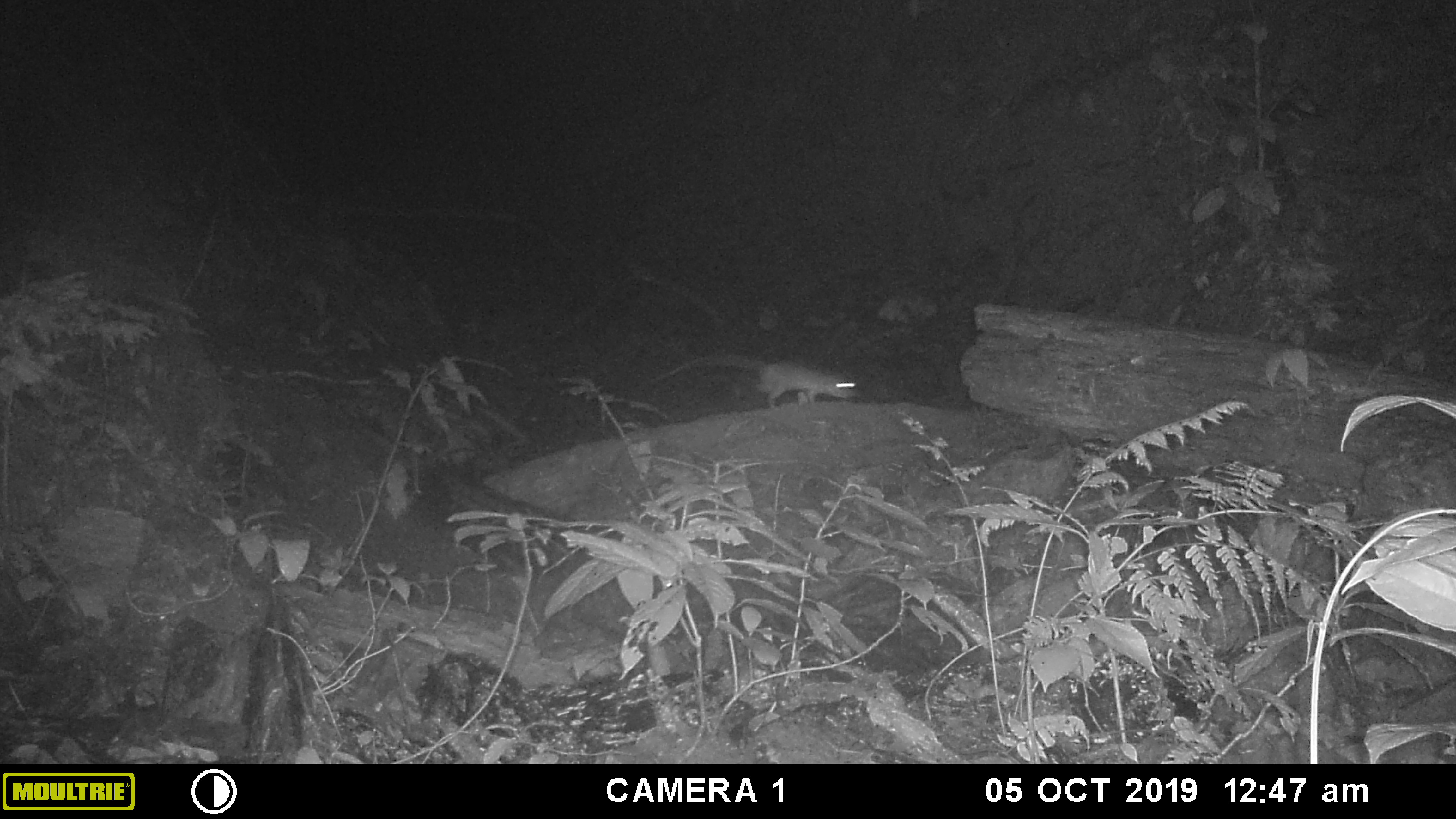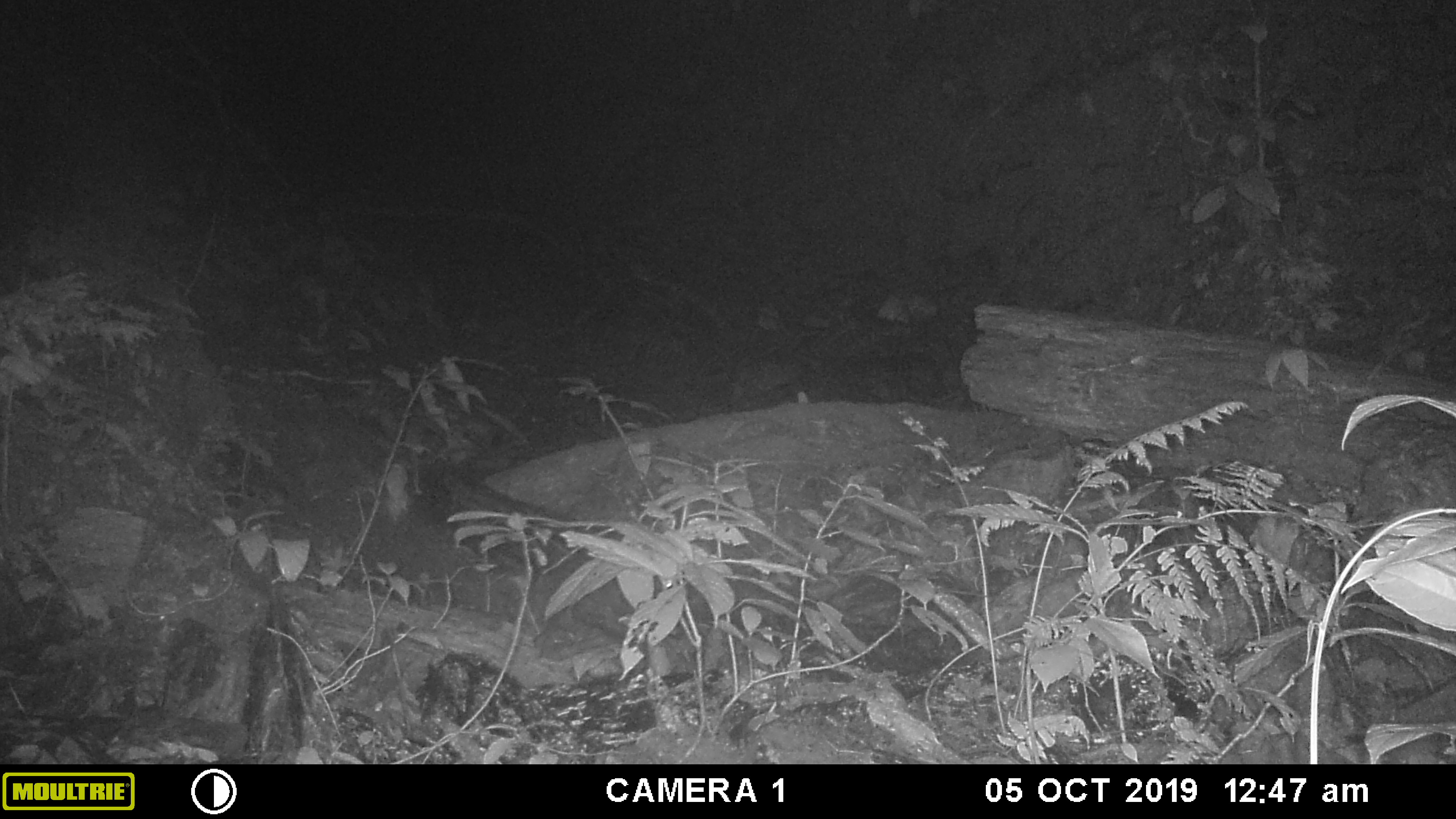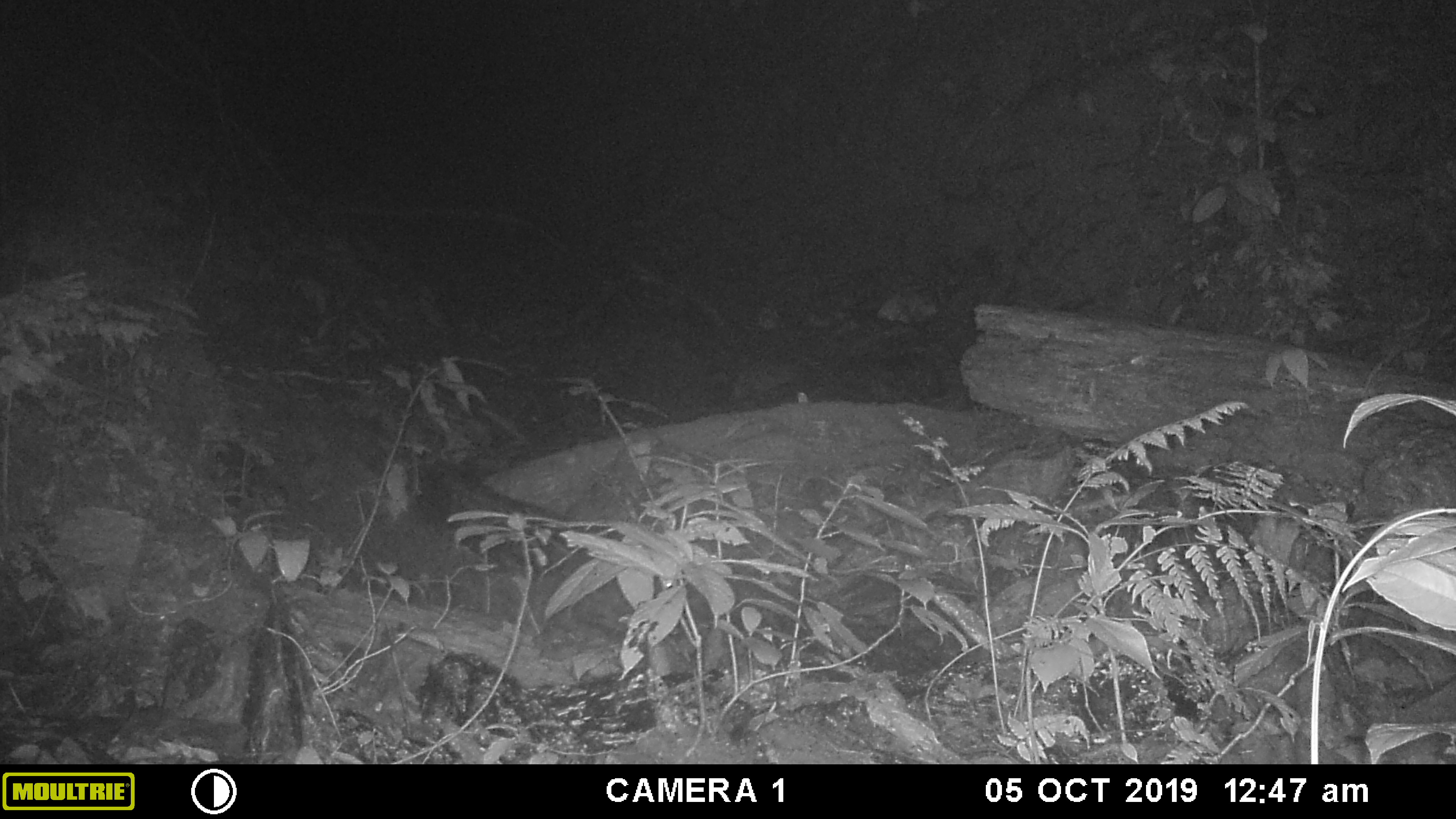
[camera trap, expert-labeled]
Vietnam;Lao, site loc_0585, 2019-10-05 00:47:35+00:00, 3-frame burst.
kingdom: Animalia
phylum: Chordata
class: Mammalia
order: Rodentia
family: Muridae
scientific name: Muridae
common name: old-world mice and rats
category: unidentified murid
Unidentified murid (old-world mice and rats) (Muridae). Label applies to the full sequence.